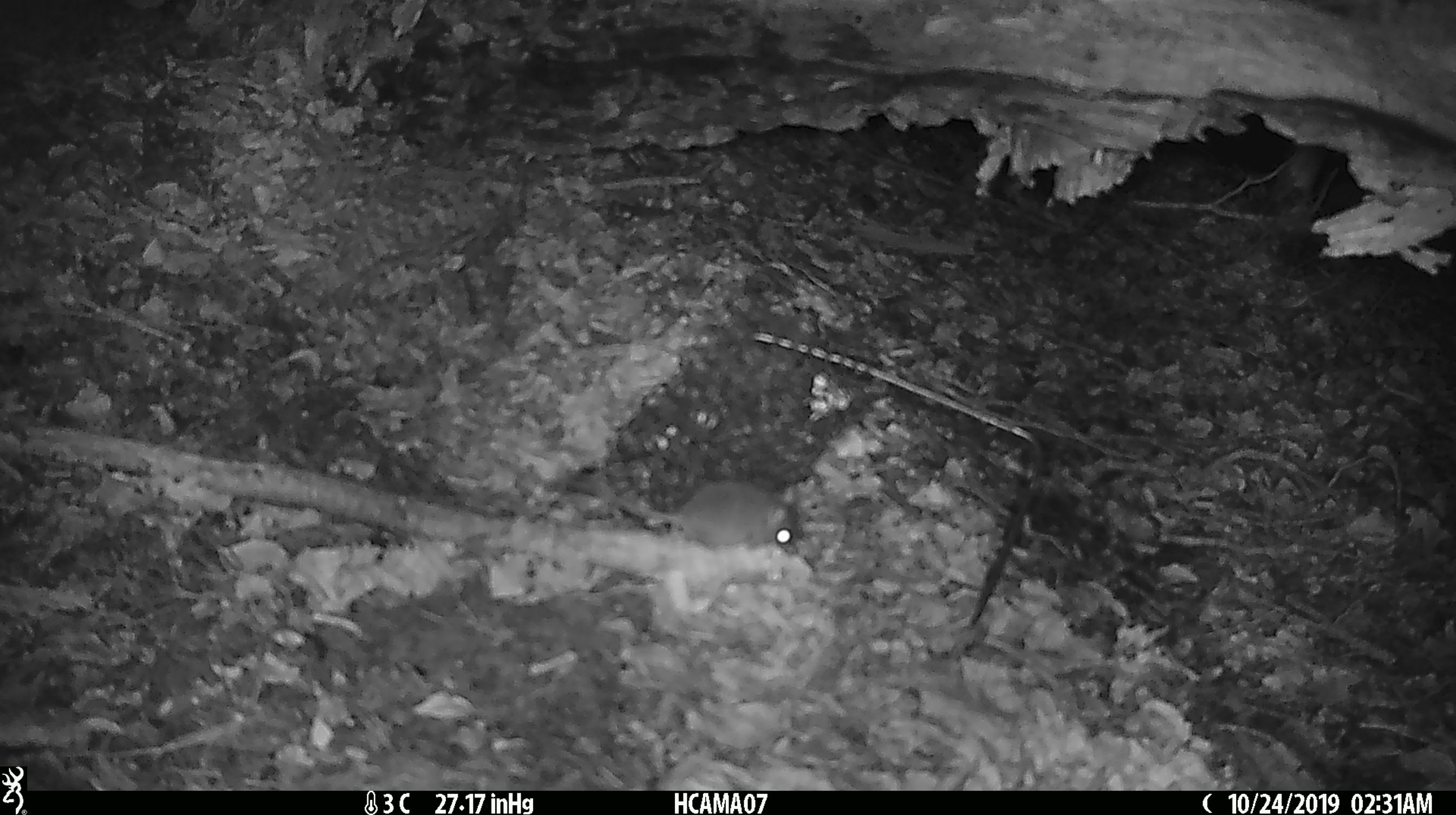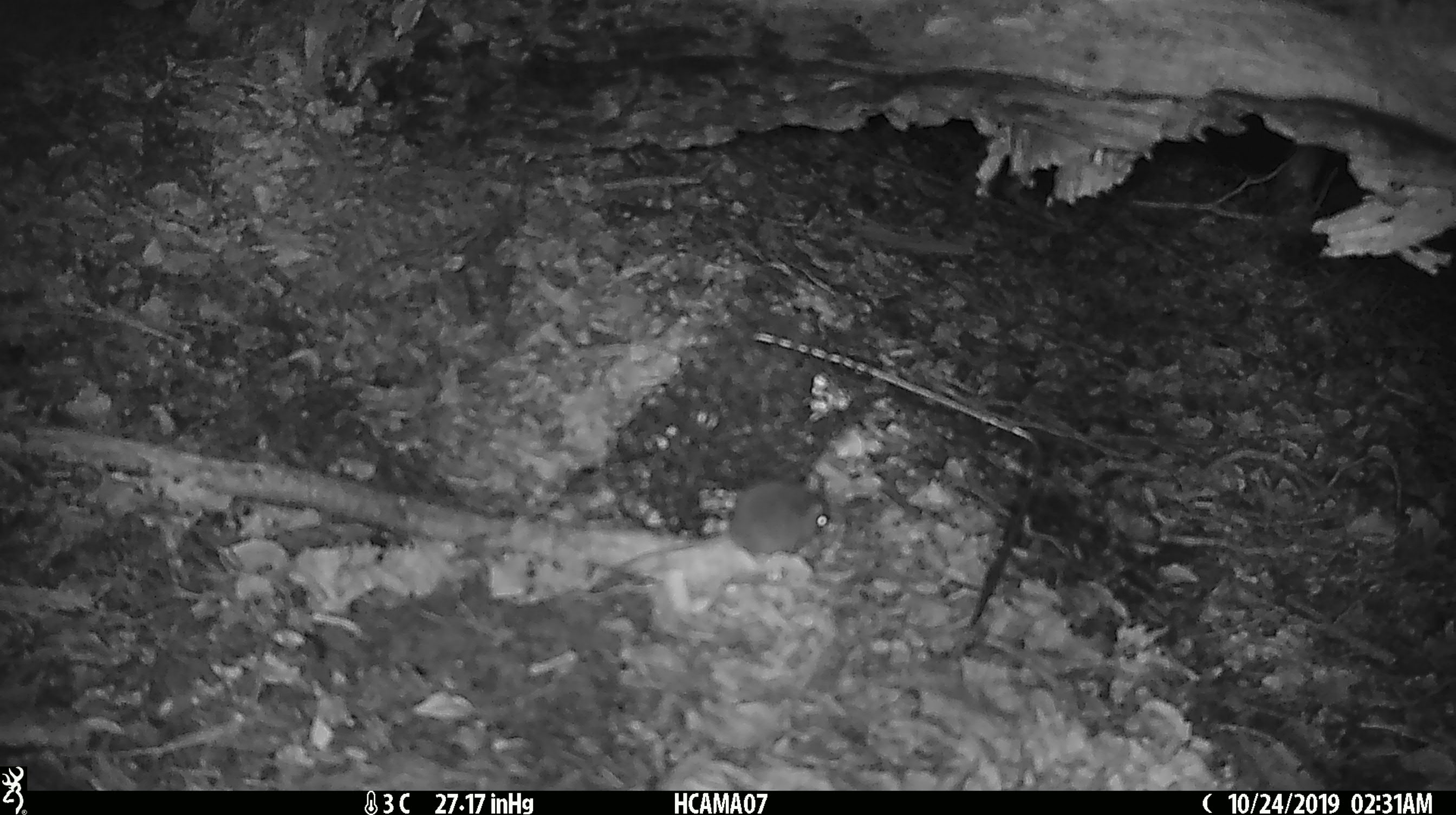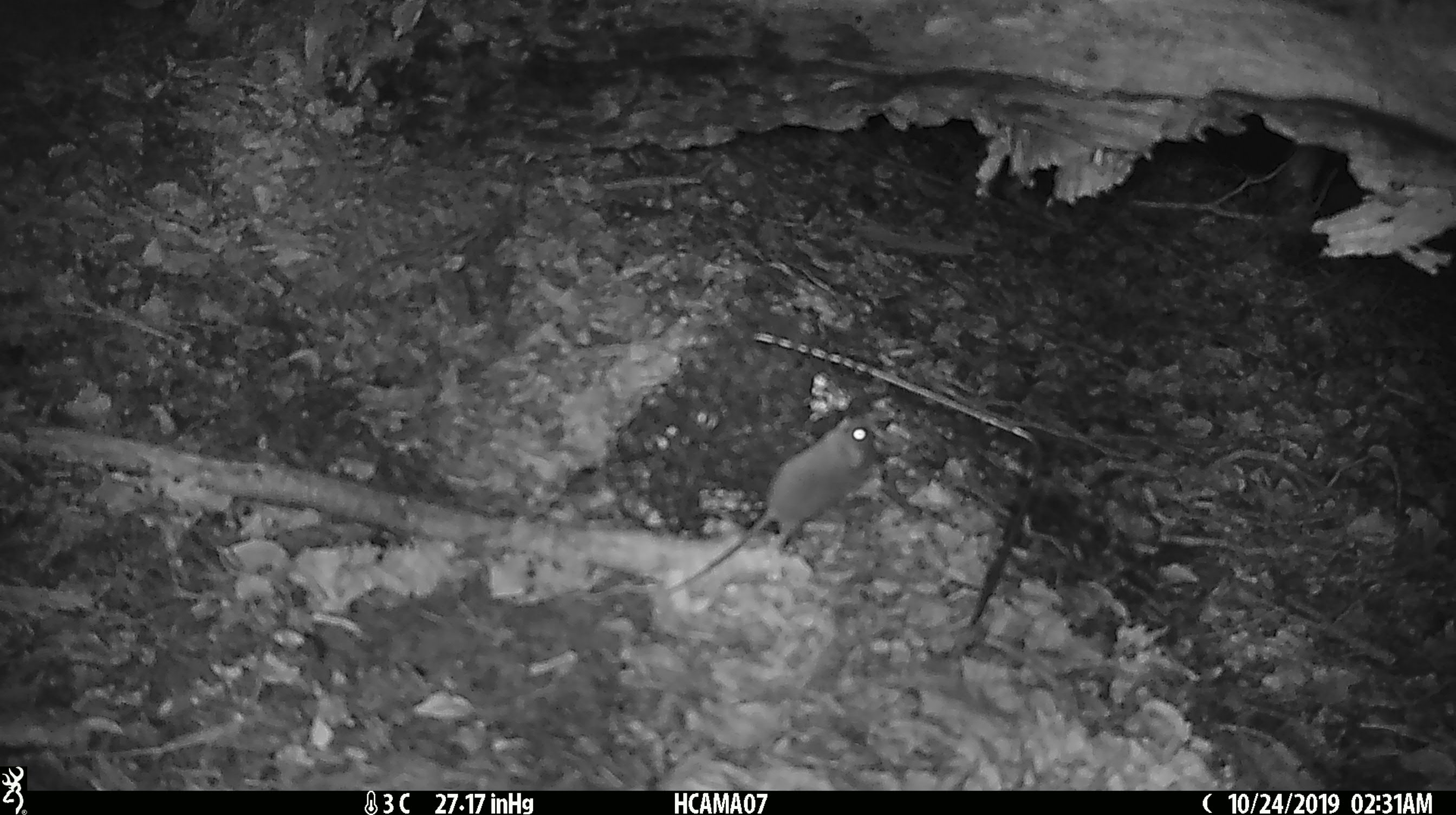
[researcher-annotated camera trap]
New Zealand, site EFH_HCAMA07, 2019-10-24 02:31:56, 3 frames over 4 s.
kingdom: Animalia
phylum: Chordata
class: Mammalia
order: Rodentia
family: Muridae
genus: Mus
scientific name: Mus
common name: mouse